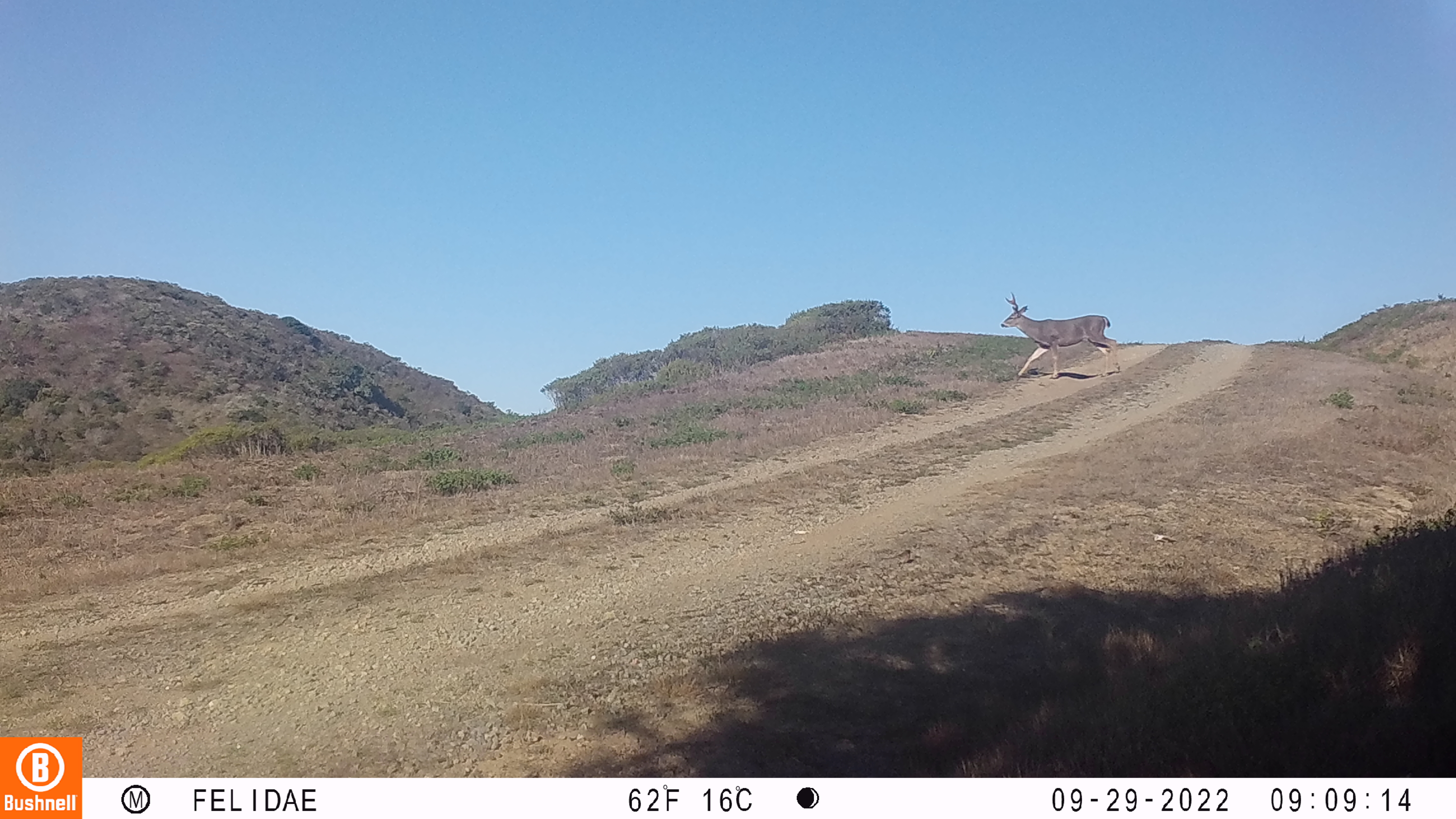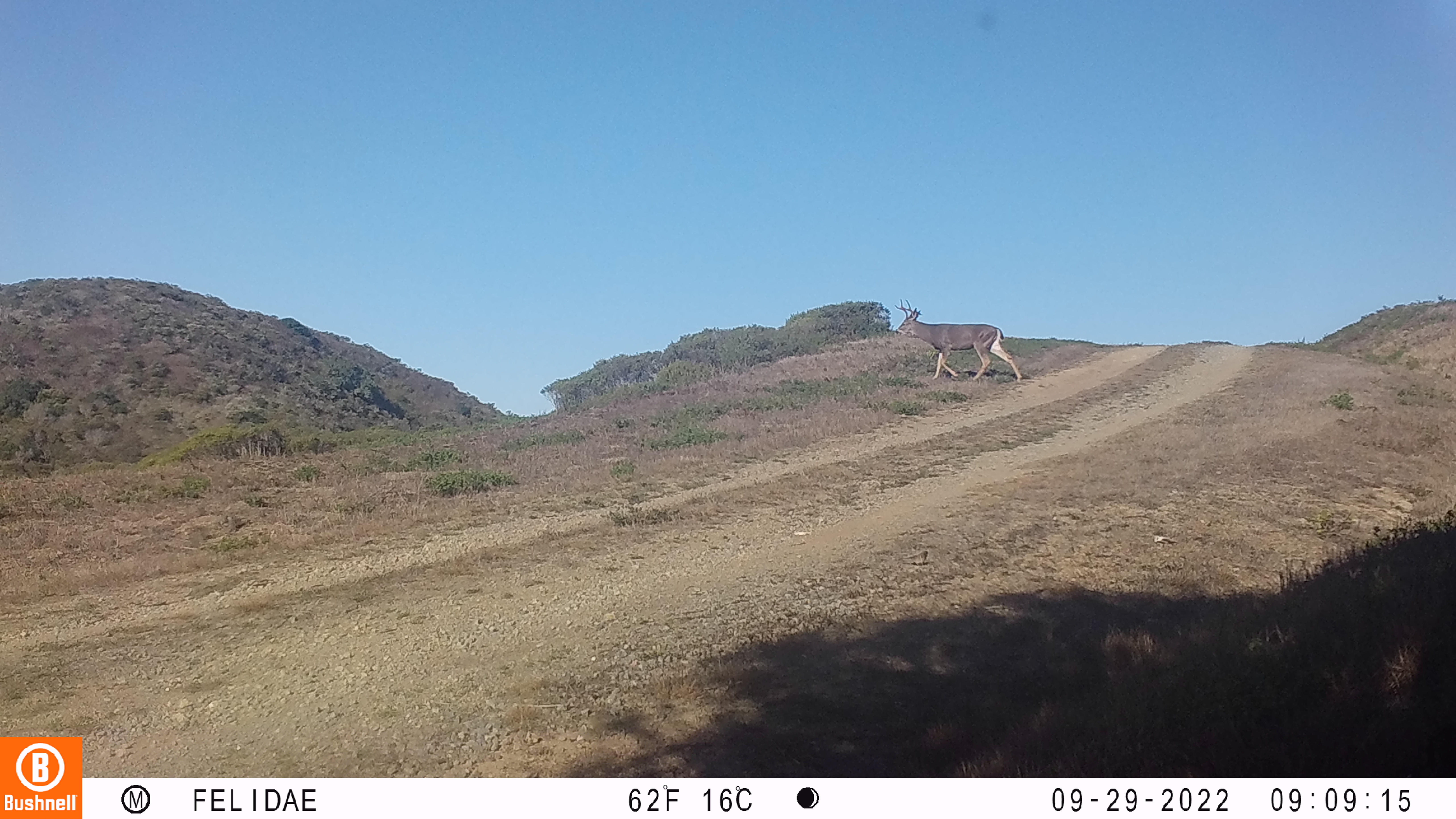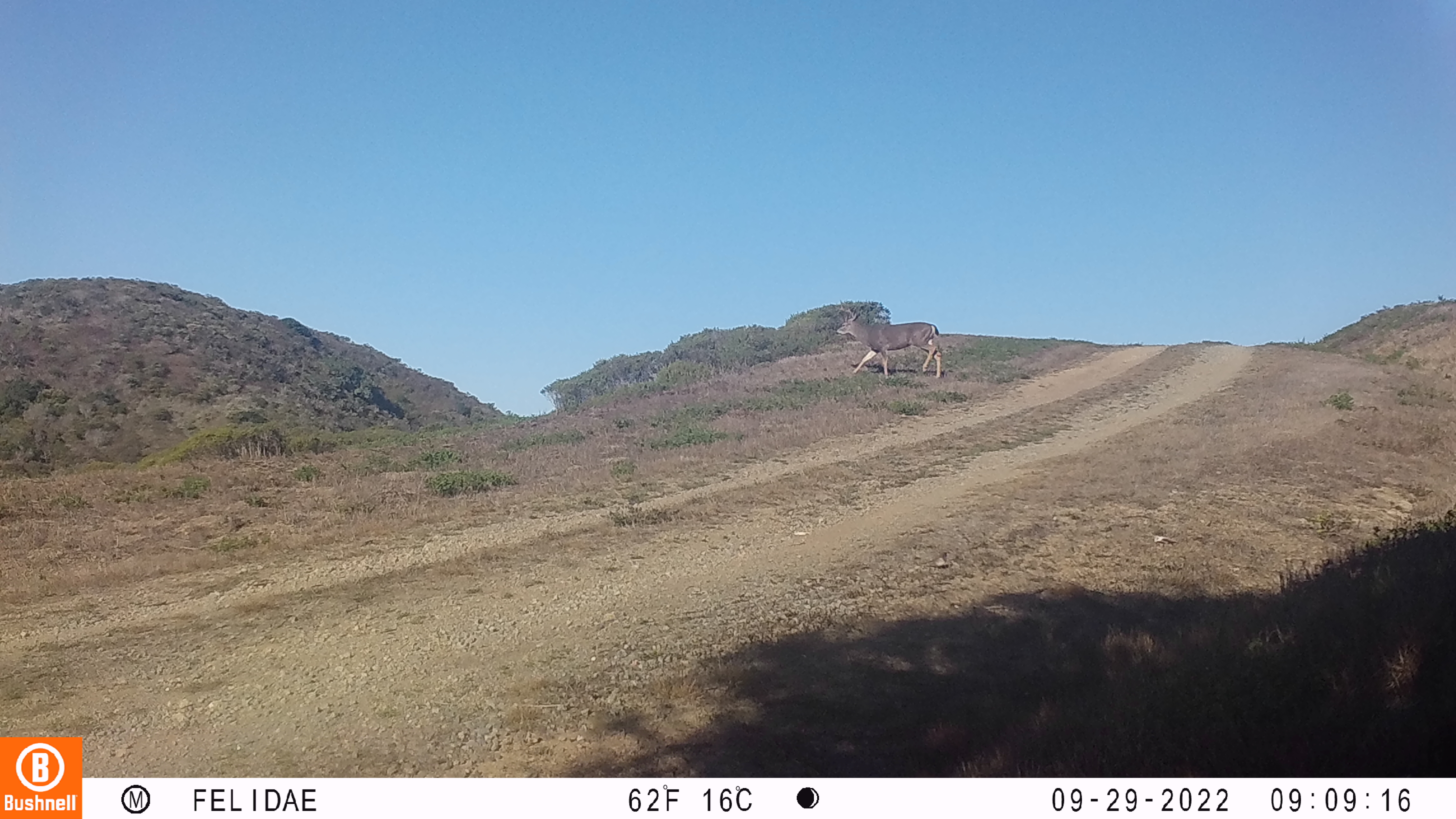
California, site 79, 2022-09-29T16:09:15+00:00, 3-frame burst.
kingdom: Animalia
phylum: Chordata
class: Mammalia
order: Artiodactyla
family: Cervidae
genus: Odocoileus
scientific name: Odocoileus hemionus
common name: mule deer